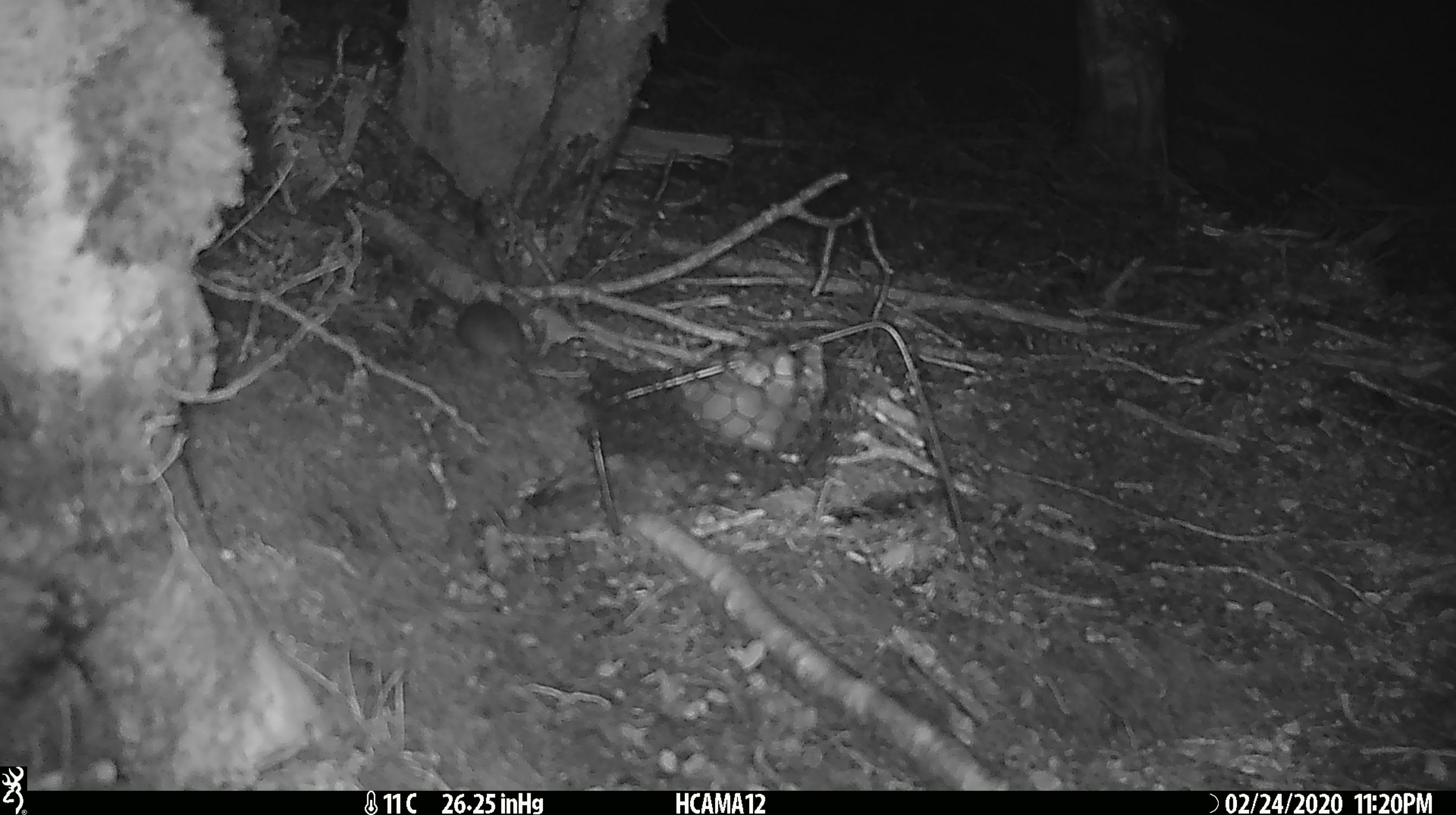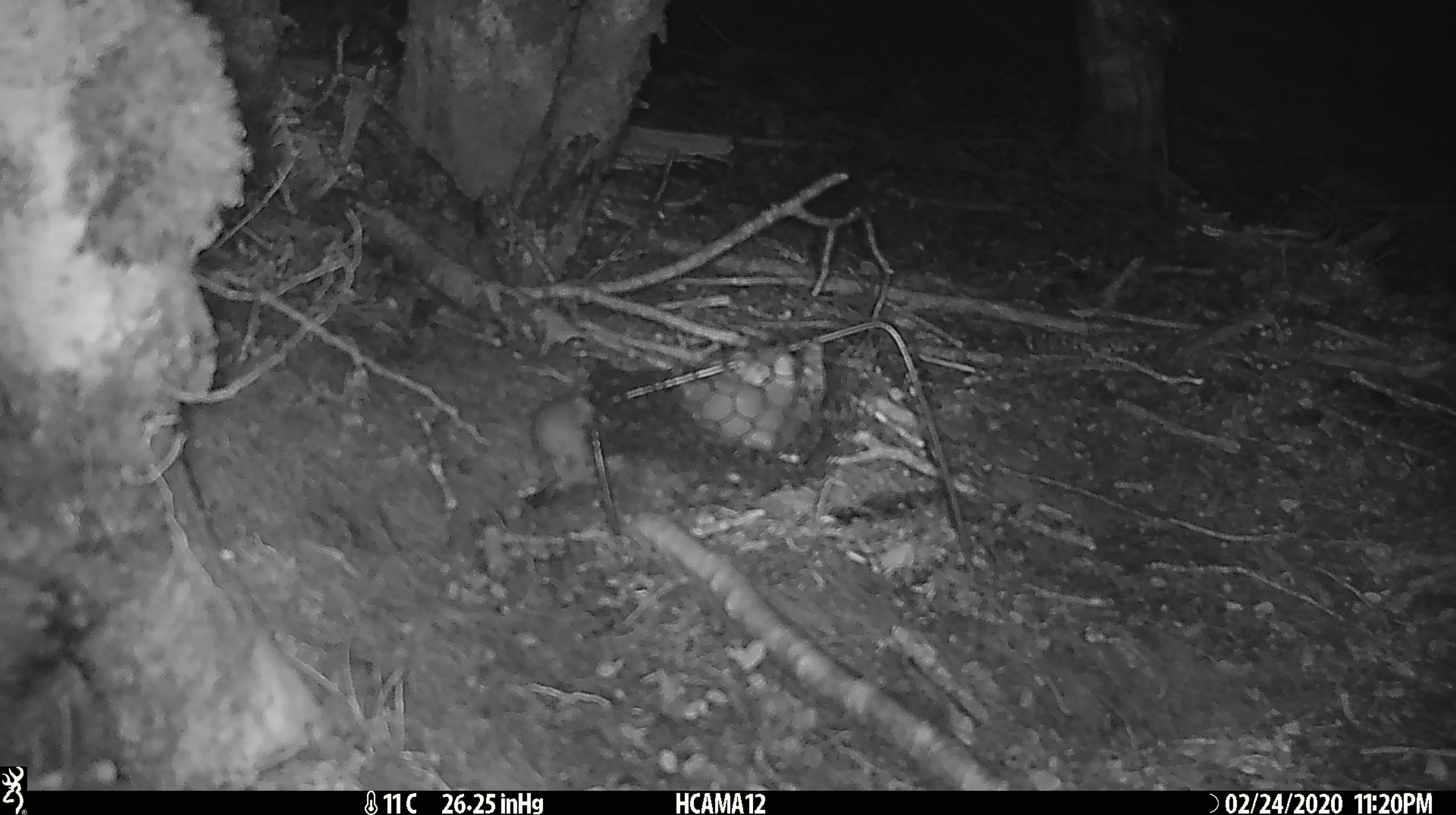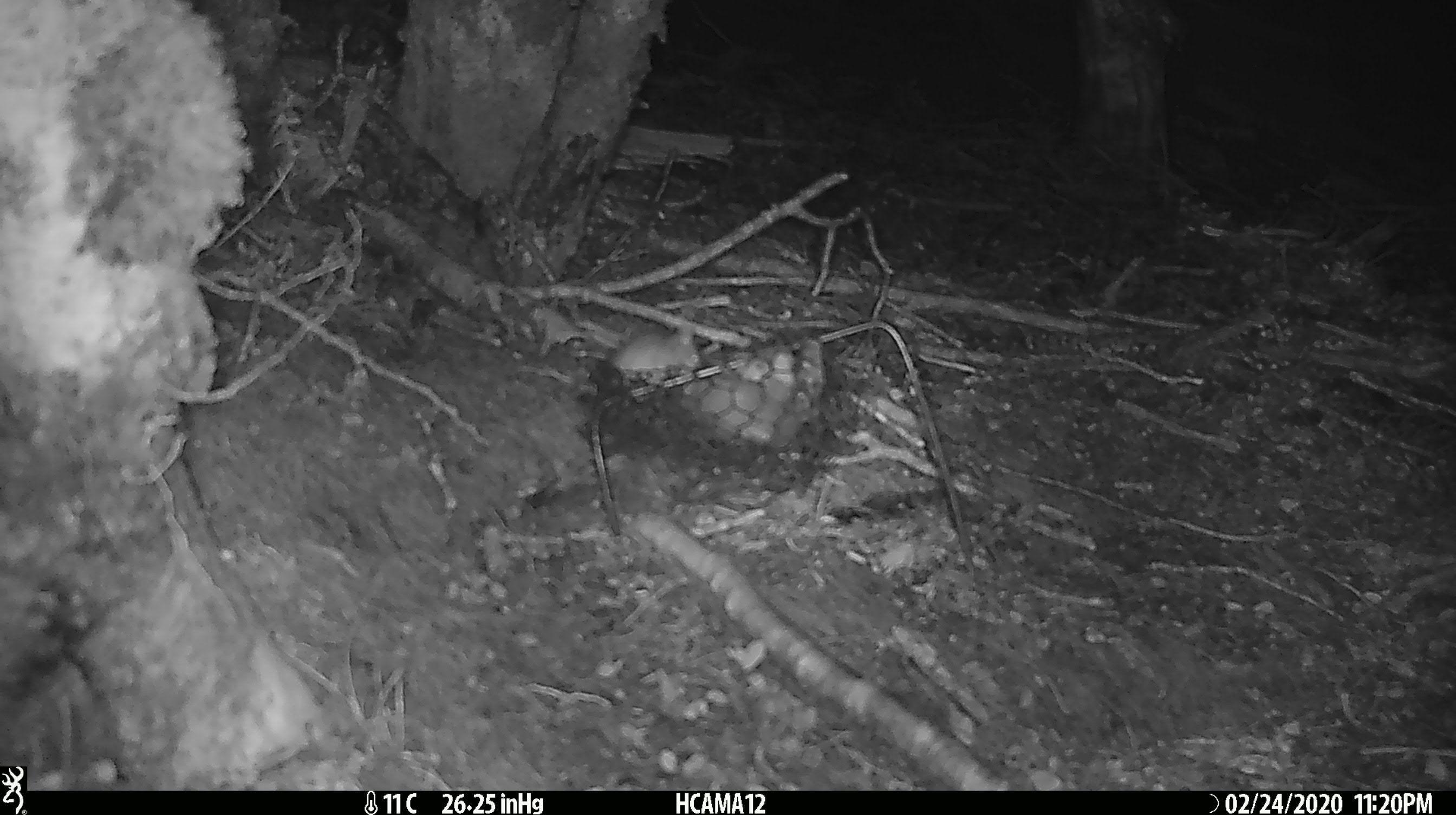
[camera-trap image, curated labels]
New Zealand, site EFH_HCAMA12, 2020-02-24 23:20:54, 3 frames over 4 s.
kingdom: Animalia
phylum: Chordata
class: Mammalia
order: Rodentia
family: Muridae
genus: Mus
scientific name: Mus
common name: mouse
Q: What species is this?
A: Mouse (Mus).